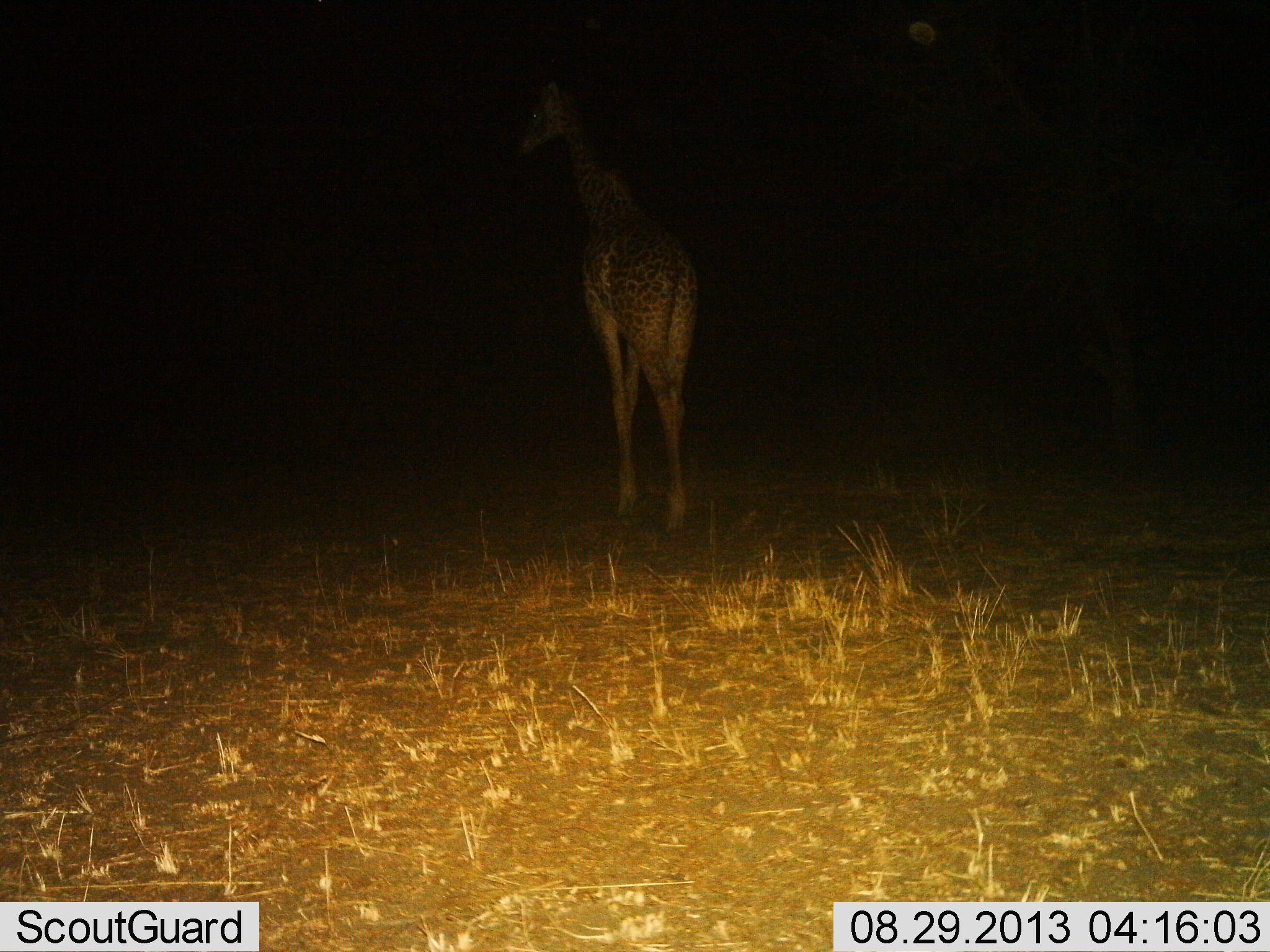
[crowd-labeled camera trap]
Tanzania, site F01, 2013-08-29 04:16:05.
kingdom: Animalia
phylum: Chordata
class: Mammalia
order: Artiodactyla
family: Giraffidae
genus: Giraffa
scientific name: Giraffa camelopardalis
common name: giraffe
Giraffe (Giraffa camelopardalis), count 1. Behavior (volunteer vote fractions): standing 70%, resting 0%, moving 40%, interacting 0%. Young present (vote fraction): 0%. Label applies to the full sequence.